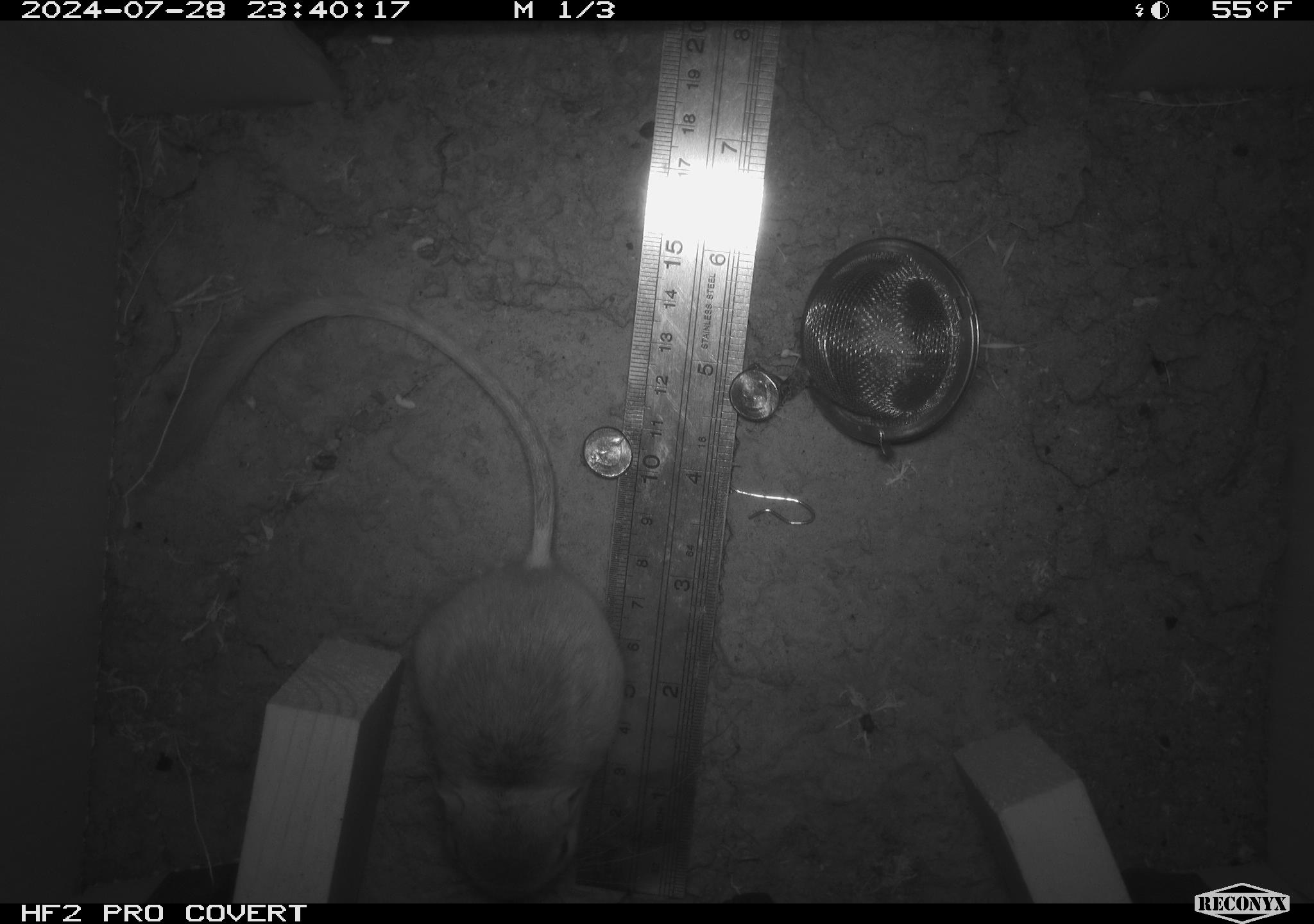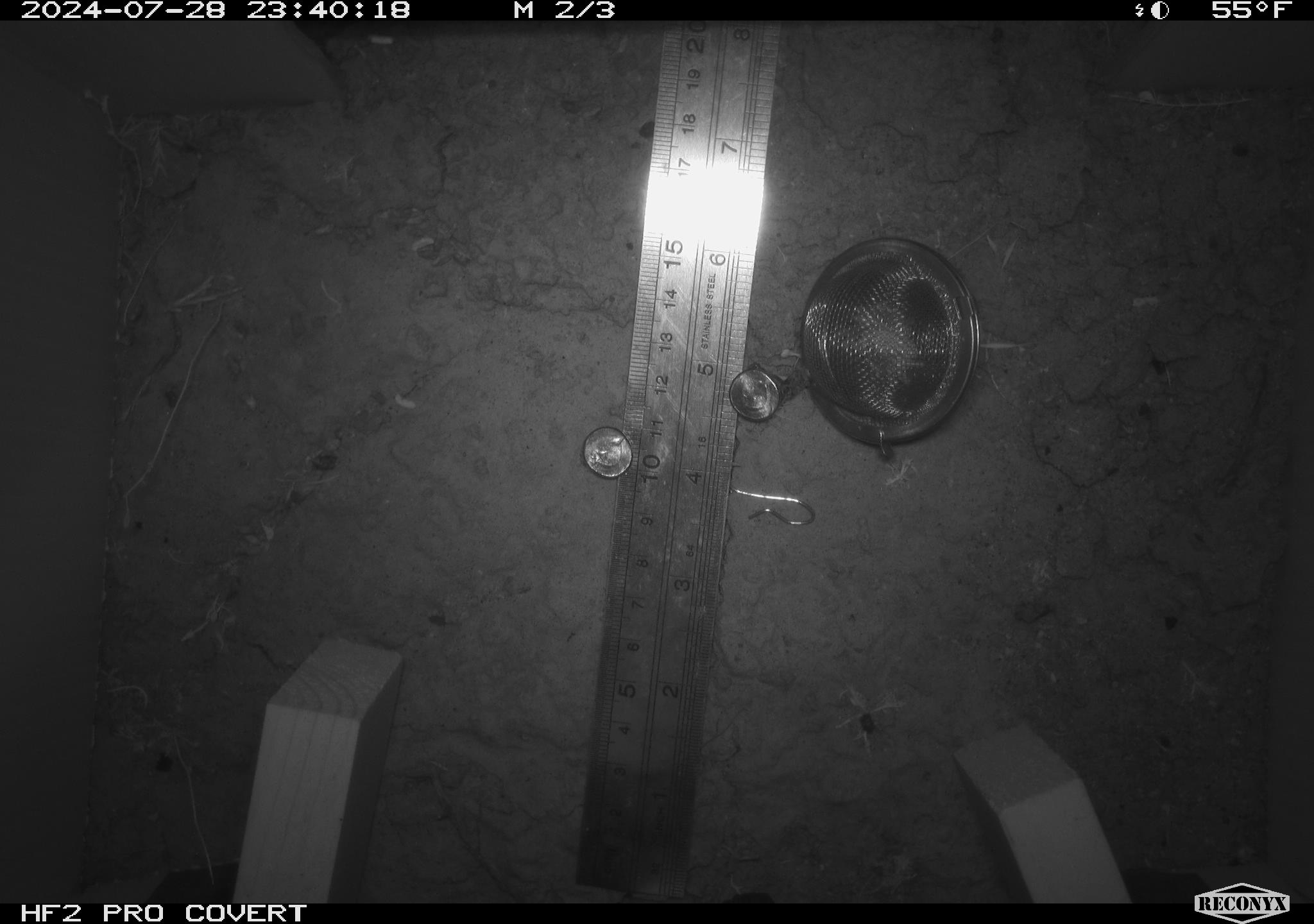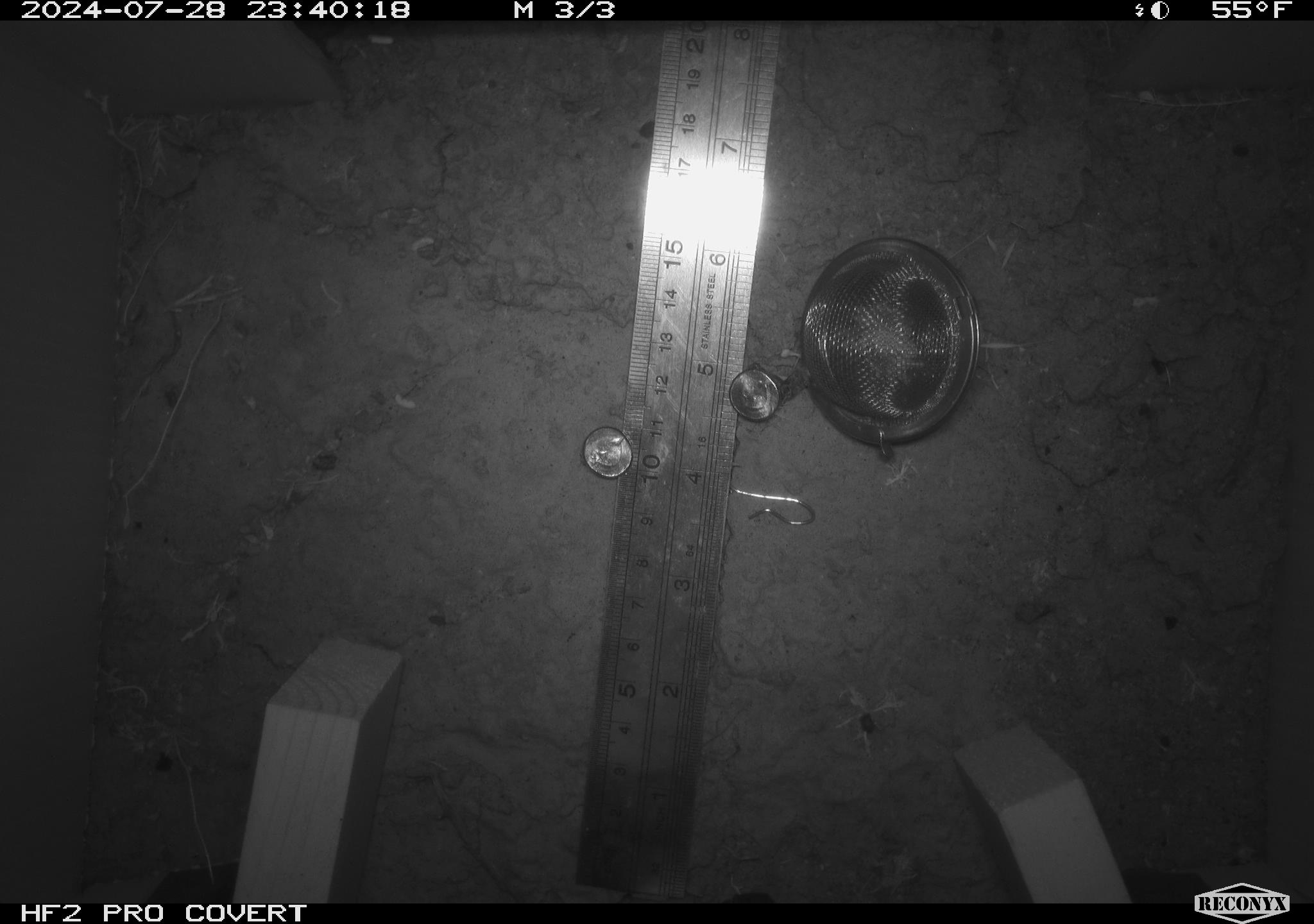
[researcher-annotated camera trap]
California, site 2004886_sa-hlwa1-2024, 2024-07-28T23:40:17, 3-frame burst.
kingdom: Animalia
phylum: Chordata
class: Mammalia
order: Rodentia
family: Heteromyidae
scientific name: Heteromyidae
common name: kangaroo rats and pocket mice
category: heteromyidae family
Heteromyidae family (kangaroo rats and pocket mice) (Heteromyidae).